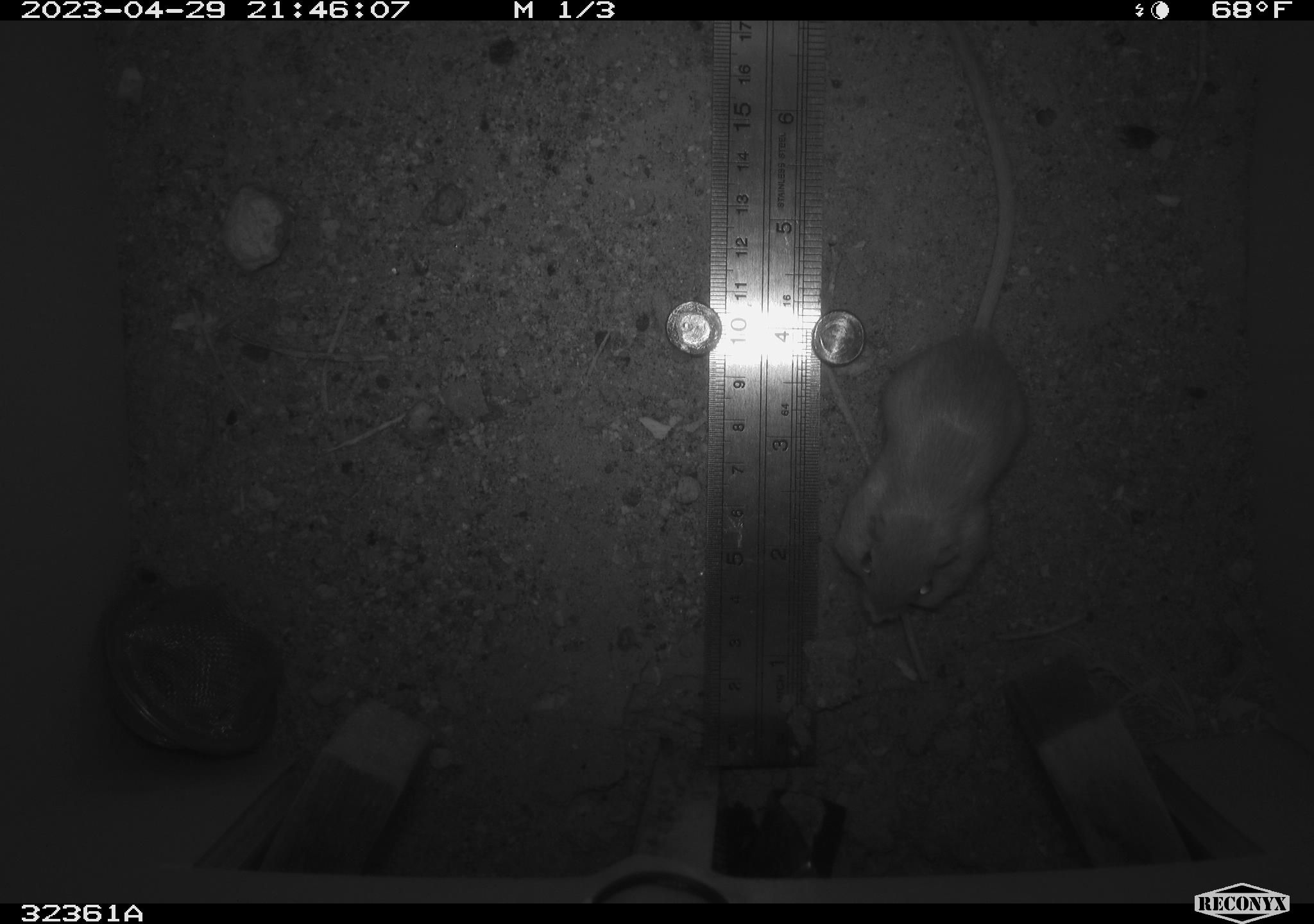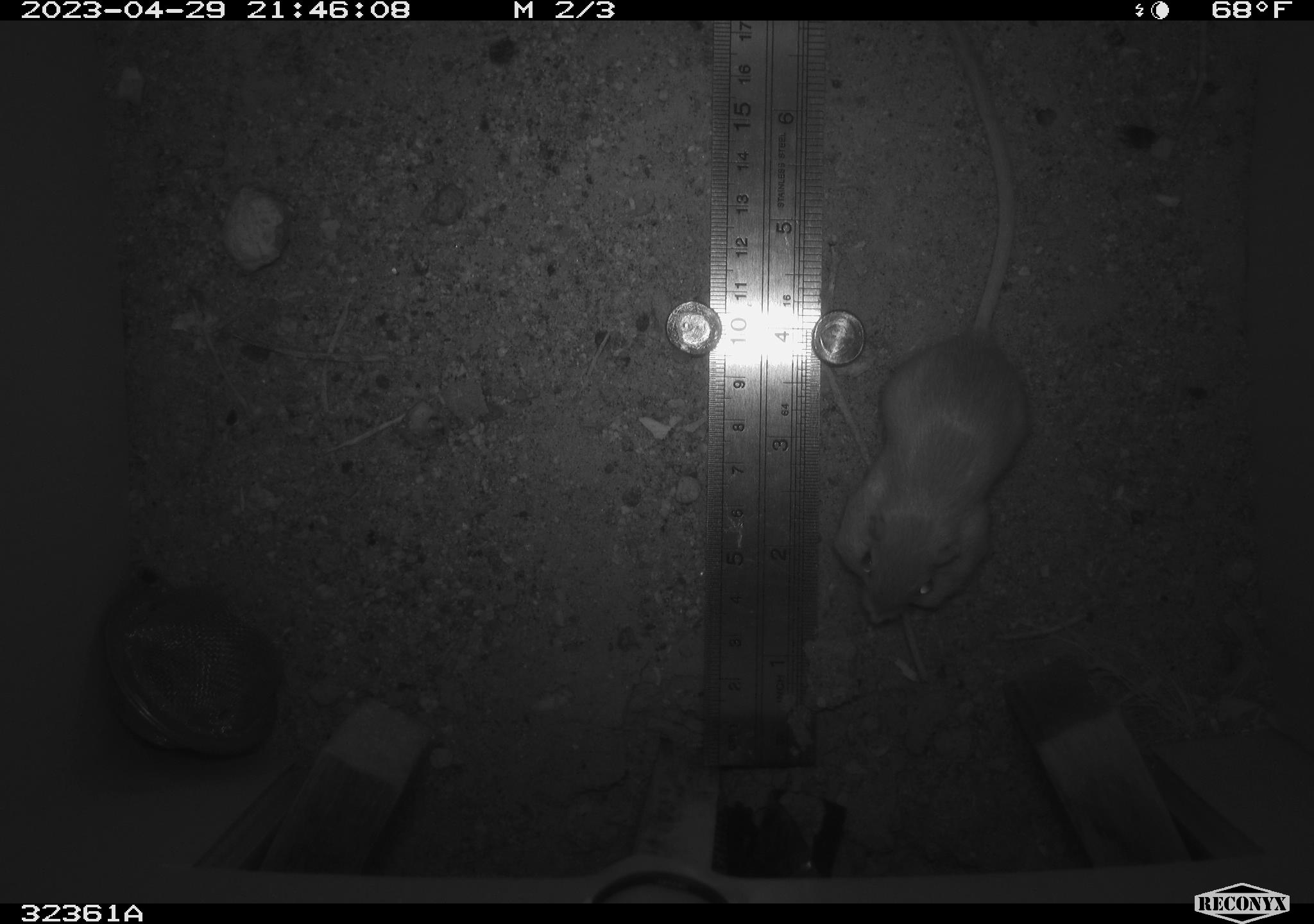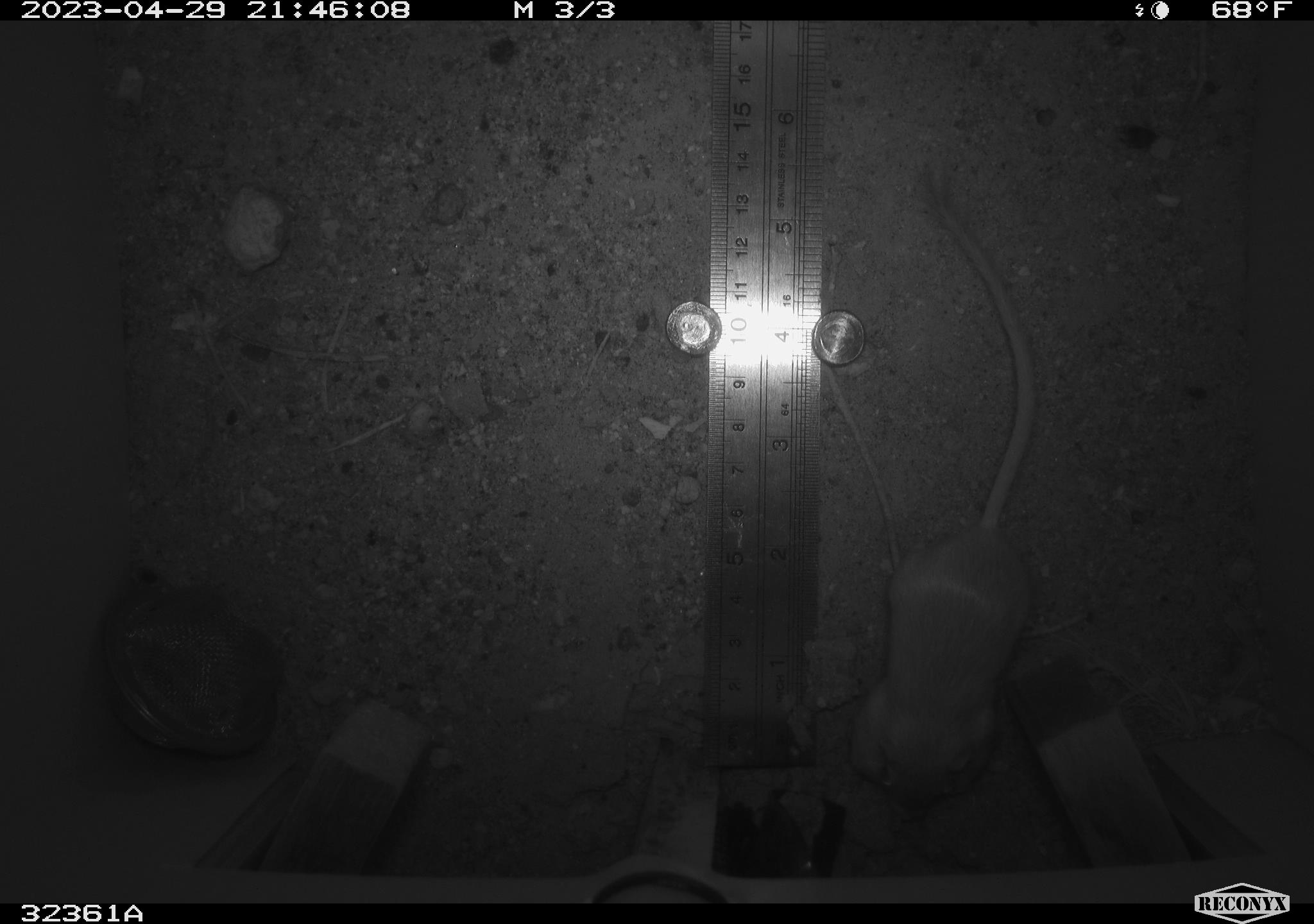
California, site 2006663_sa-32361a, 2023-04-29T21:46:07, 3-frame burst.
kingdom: Animalia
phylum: Chordata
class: Mammalia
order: Rodentia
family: Heteromyidae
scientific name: Heteromyidae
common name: kangaroo rats and pocket mice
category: heteromyidae family